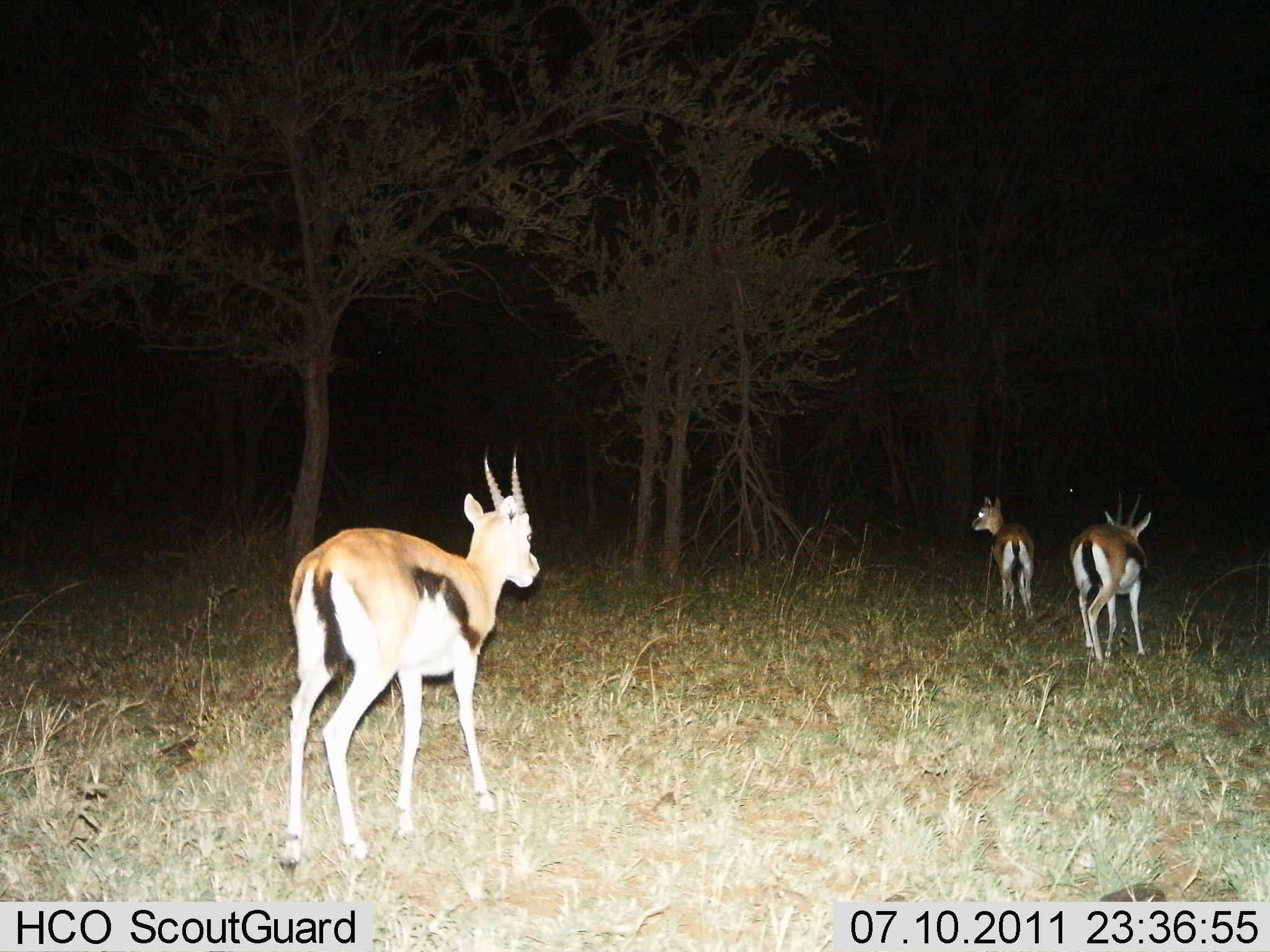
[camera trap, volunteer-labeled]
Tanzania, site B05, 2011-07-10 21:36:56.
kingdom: Animalia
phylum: Chordata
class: Mammalia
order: Artiodactyla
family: Bovidae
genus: Eudorcas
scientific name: Eudorcas thomsonii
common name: thomson's gazelle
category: gazellethomsons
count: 3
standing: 31%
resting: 0%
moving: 77%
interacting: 0%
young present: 0%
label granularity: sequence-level